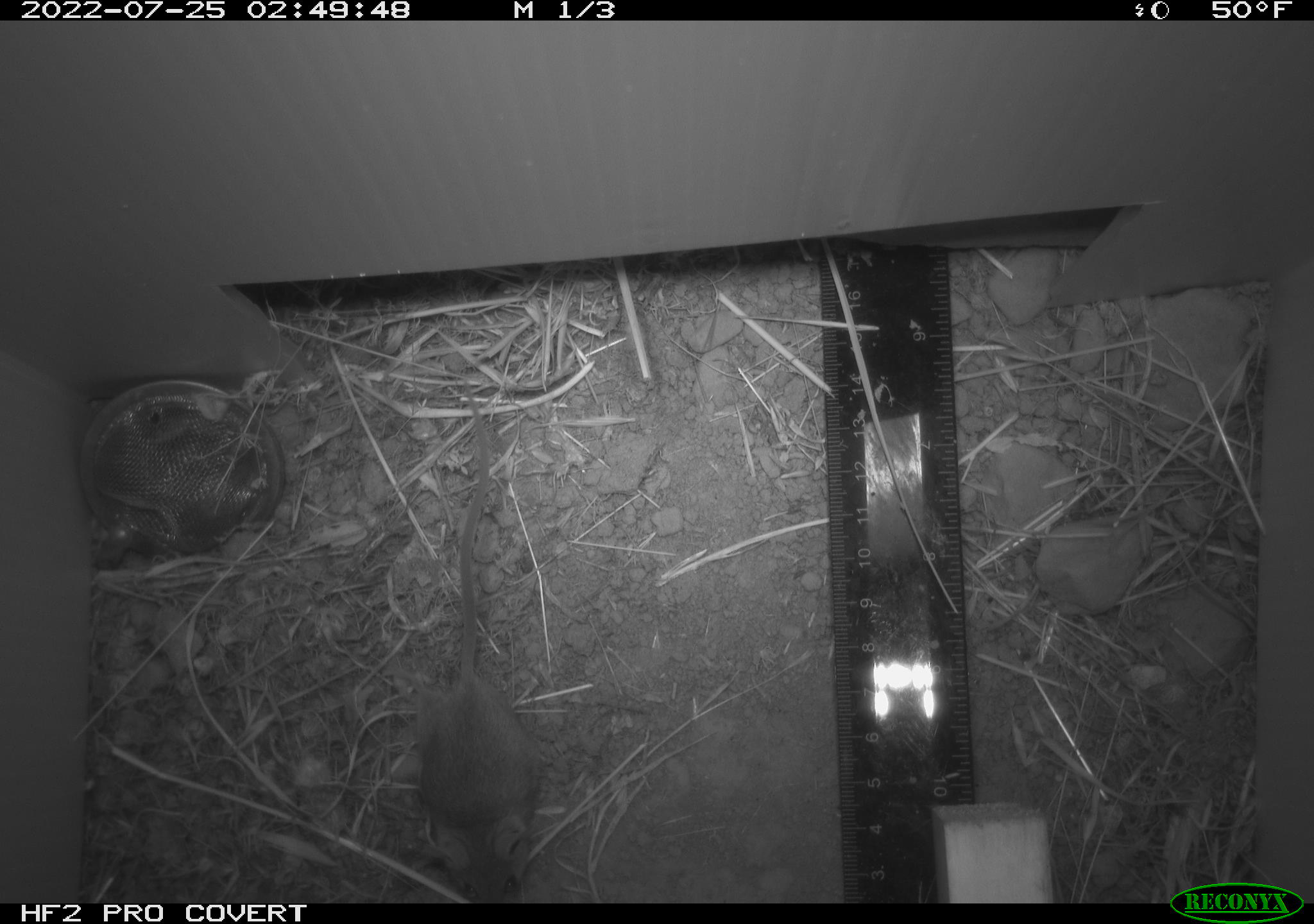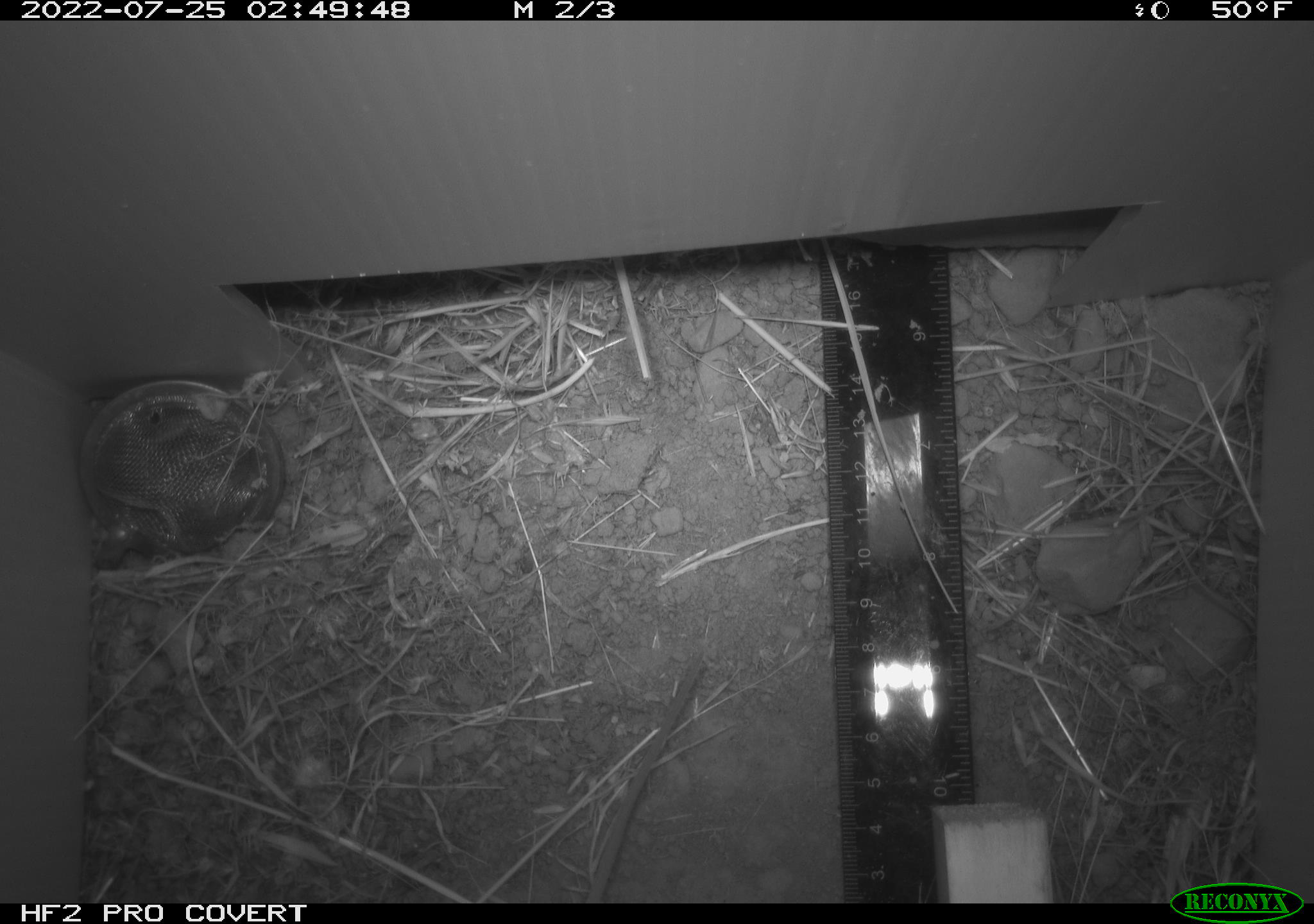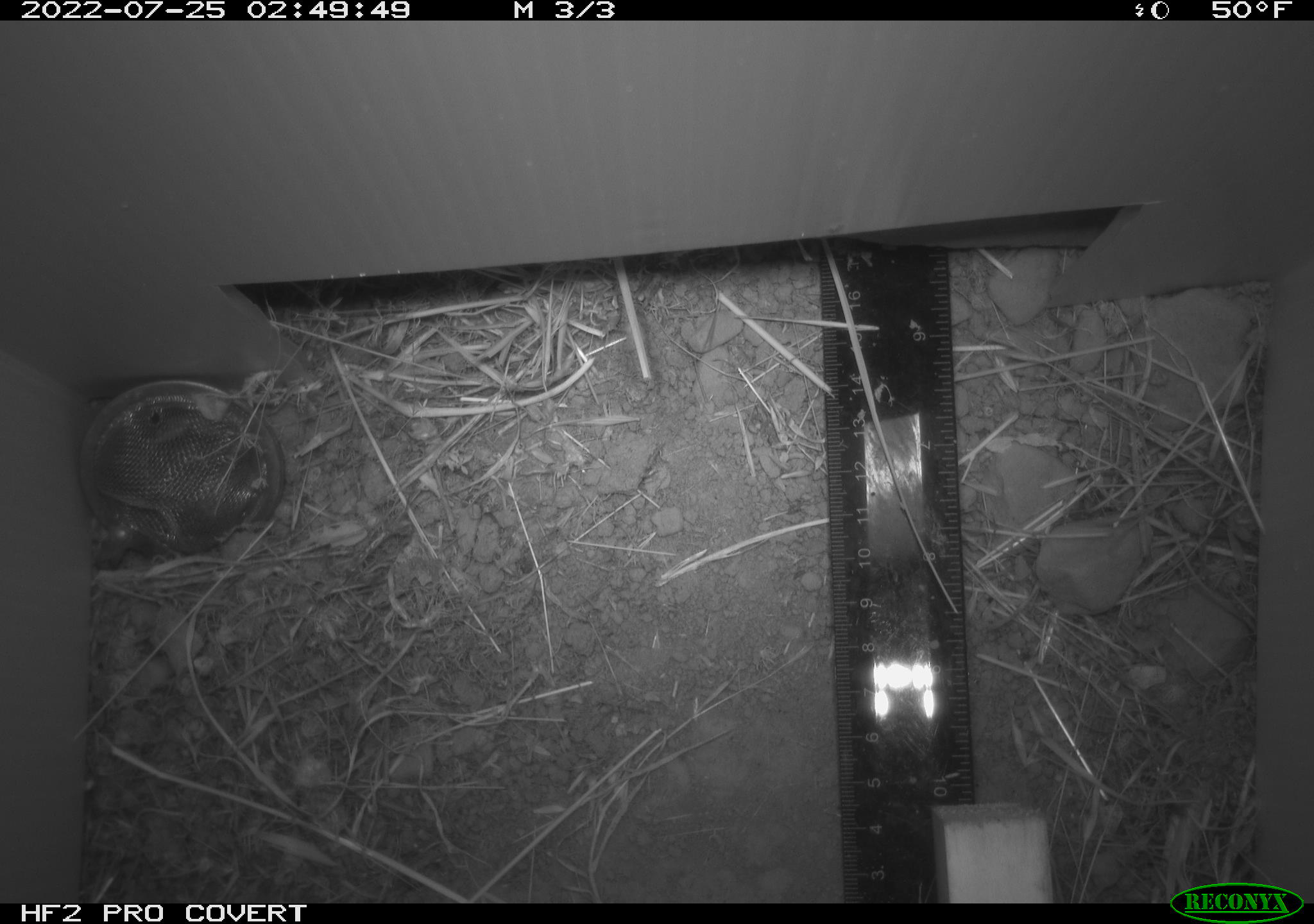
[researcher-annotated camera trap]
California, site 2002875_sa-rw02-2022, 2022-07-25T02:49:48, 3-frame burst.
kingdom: Animalia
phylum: Chordata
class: Mammalia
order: Rodentia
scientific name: Rodentia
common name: mouse species